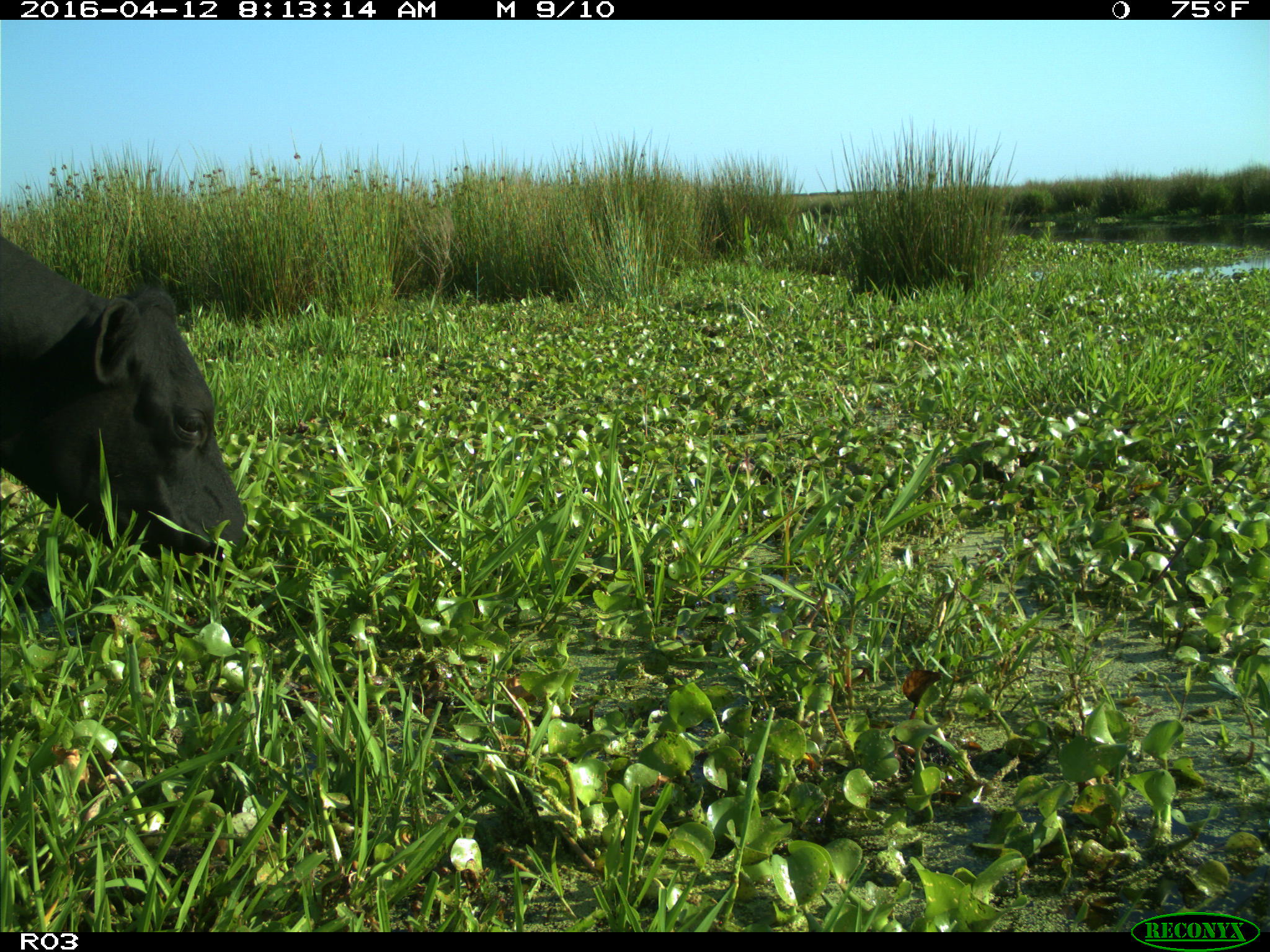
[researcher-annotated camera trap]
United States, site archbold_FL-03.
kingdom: Animalia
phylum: Chordata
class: Mammalia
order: Artiodactyla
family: Bovidae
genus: Bos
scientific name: Bos taurus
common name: domestic cow